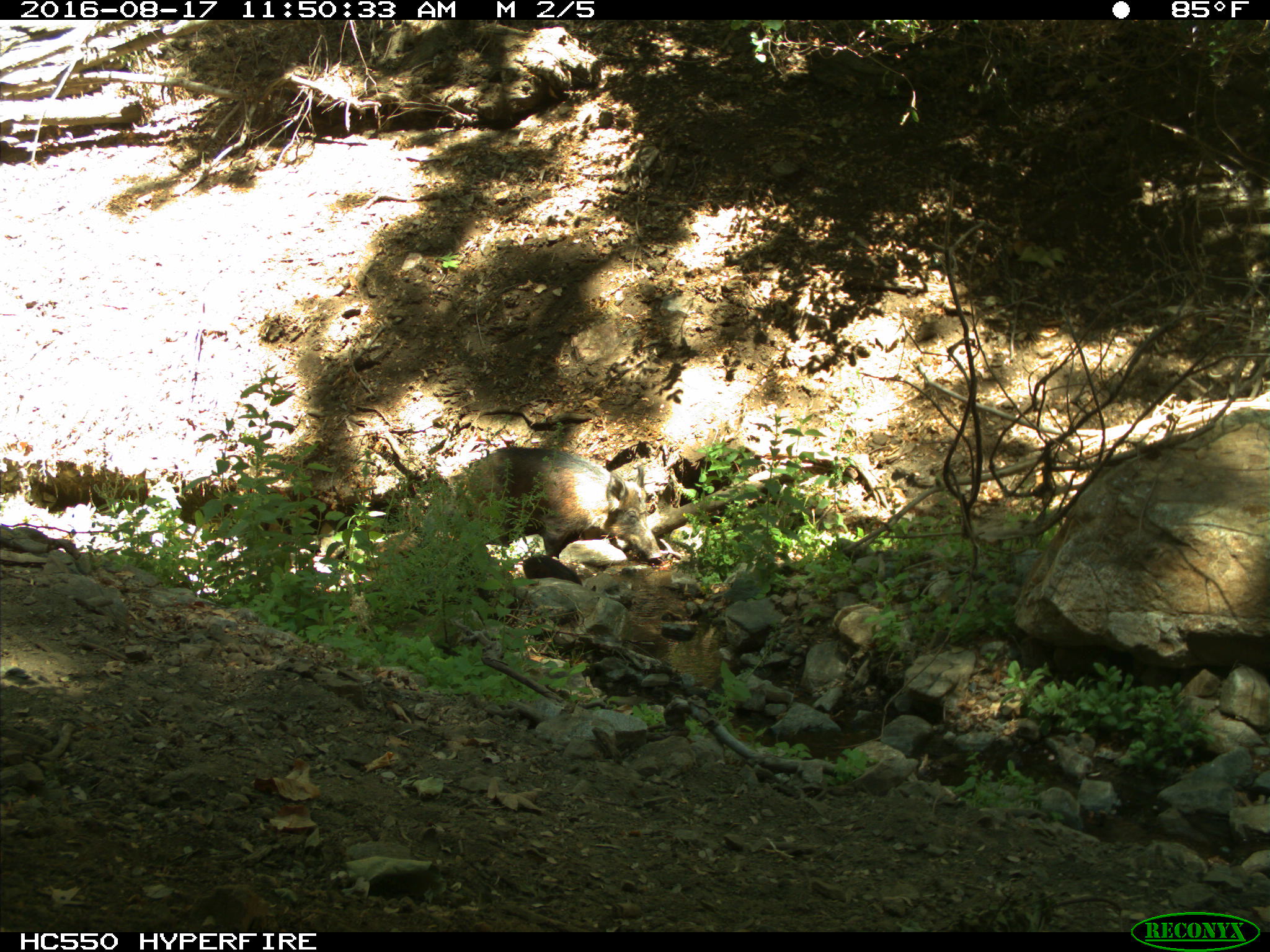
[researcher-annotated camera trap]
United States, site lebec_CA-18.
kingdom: Animalia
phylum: Chordata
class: Mammalia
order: Artiodactyla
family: Suidae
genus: Sus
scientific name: Sus scrofa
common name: wild boar